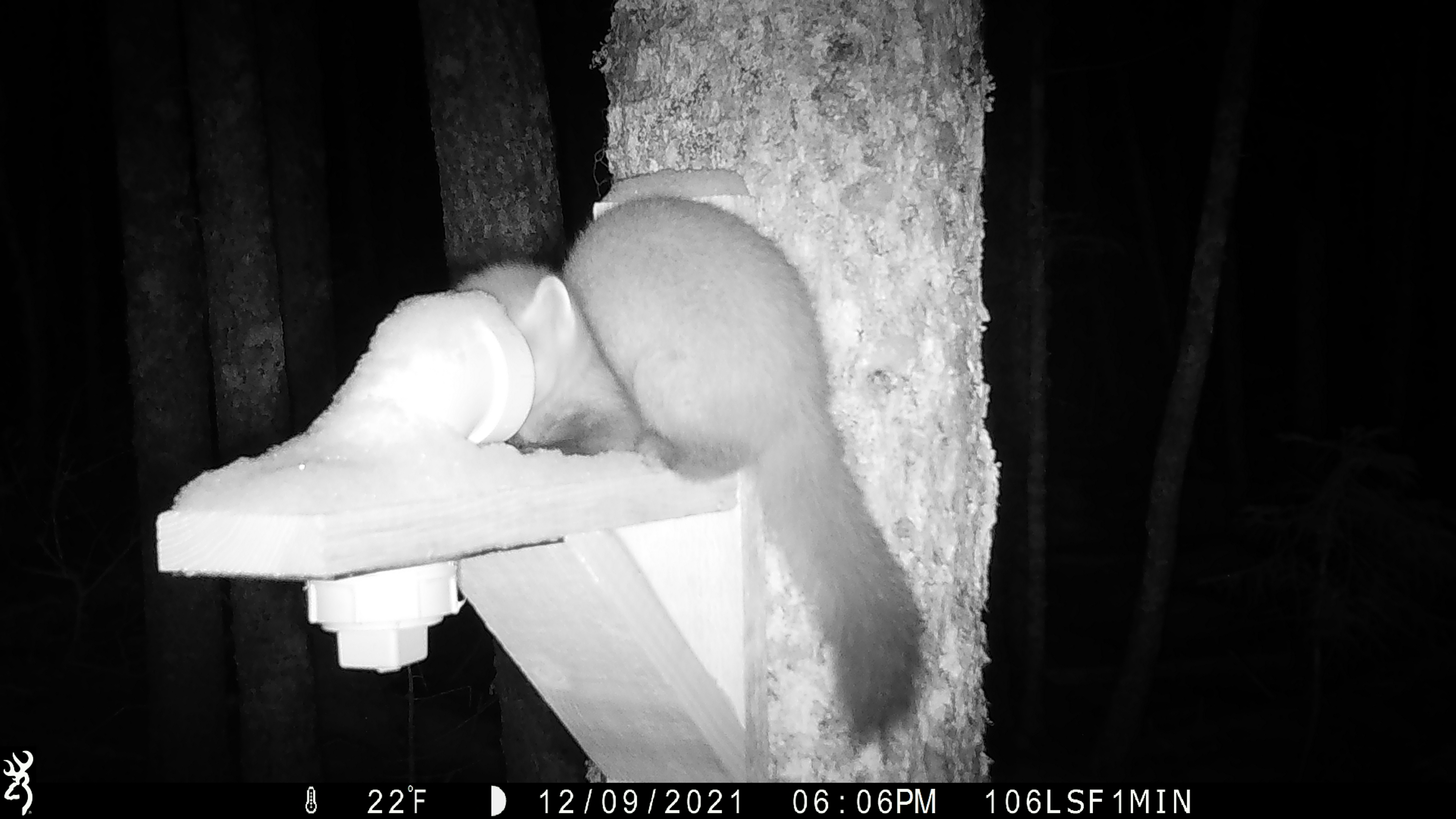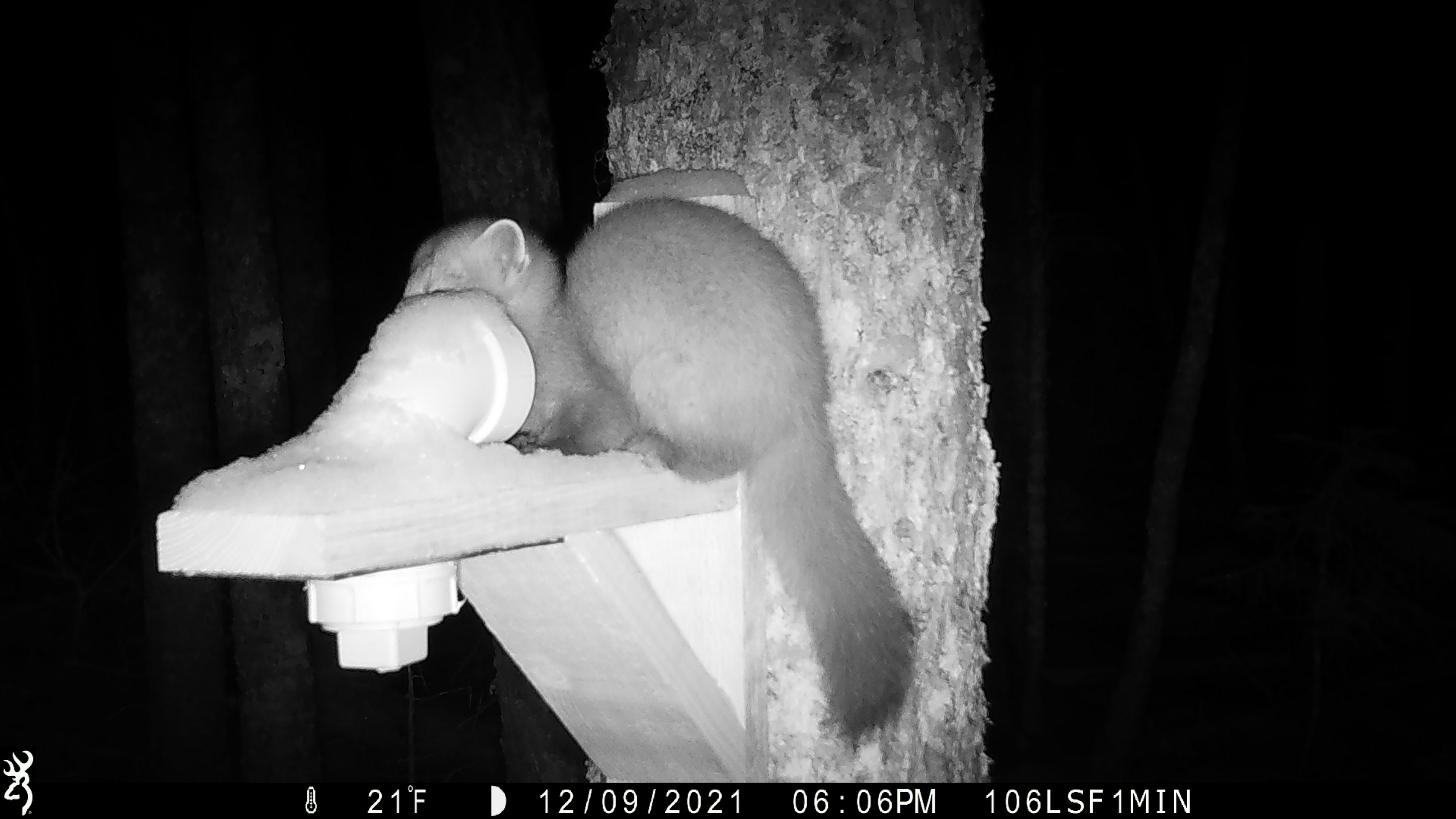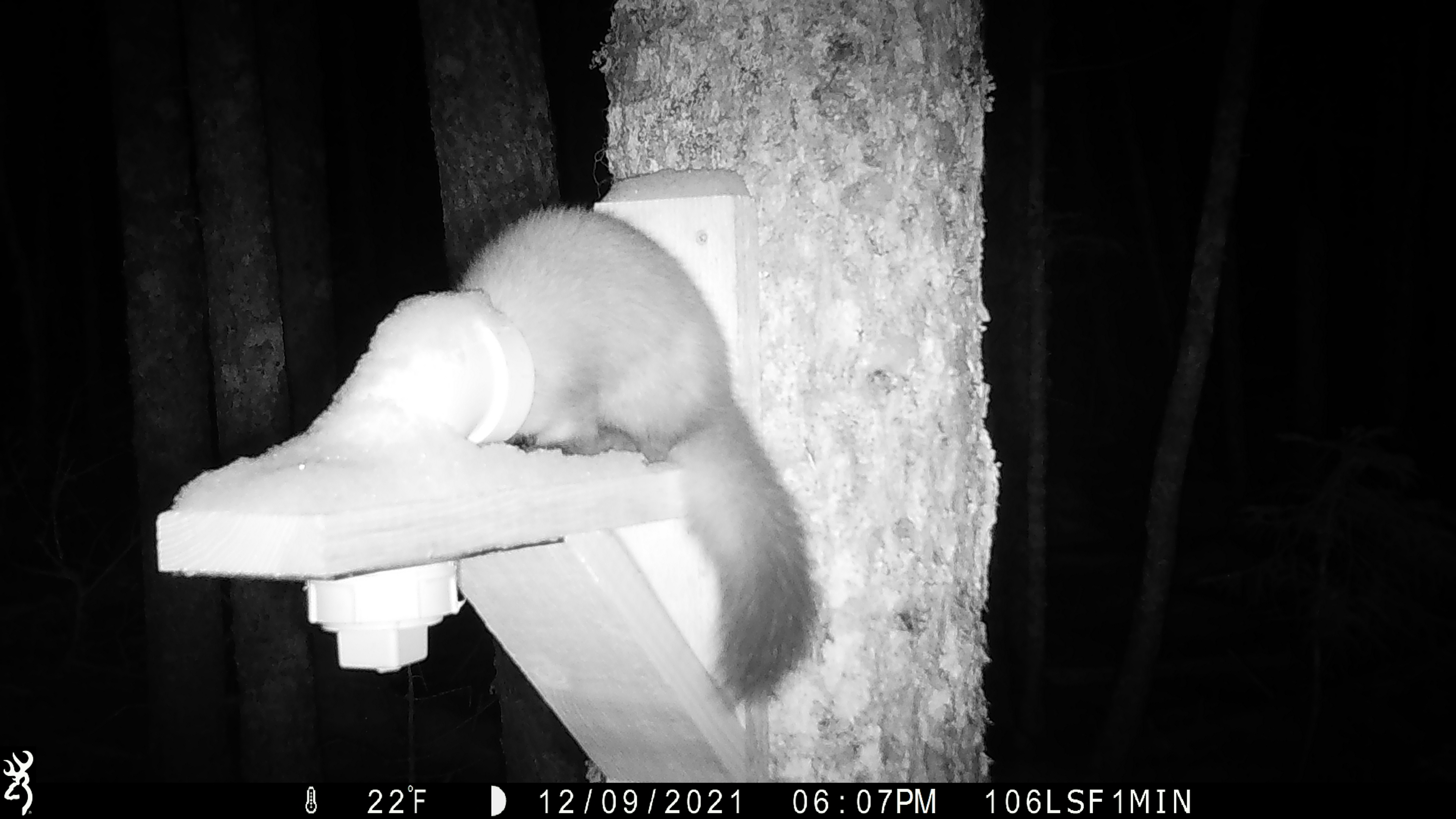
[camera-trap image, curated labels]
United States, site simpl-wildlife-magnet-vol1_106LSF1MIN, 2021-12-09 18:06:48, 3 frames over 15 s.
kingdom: Animalia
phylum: Chordata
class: Mammalia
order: Carnivora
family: Mustelidae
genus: Martes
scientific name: Martes americana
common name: american marten